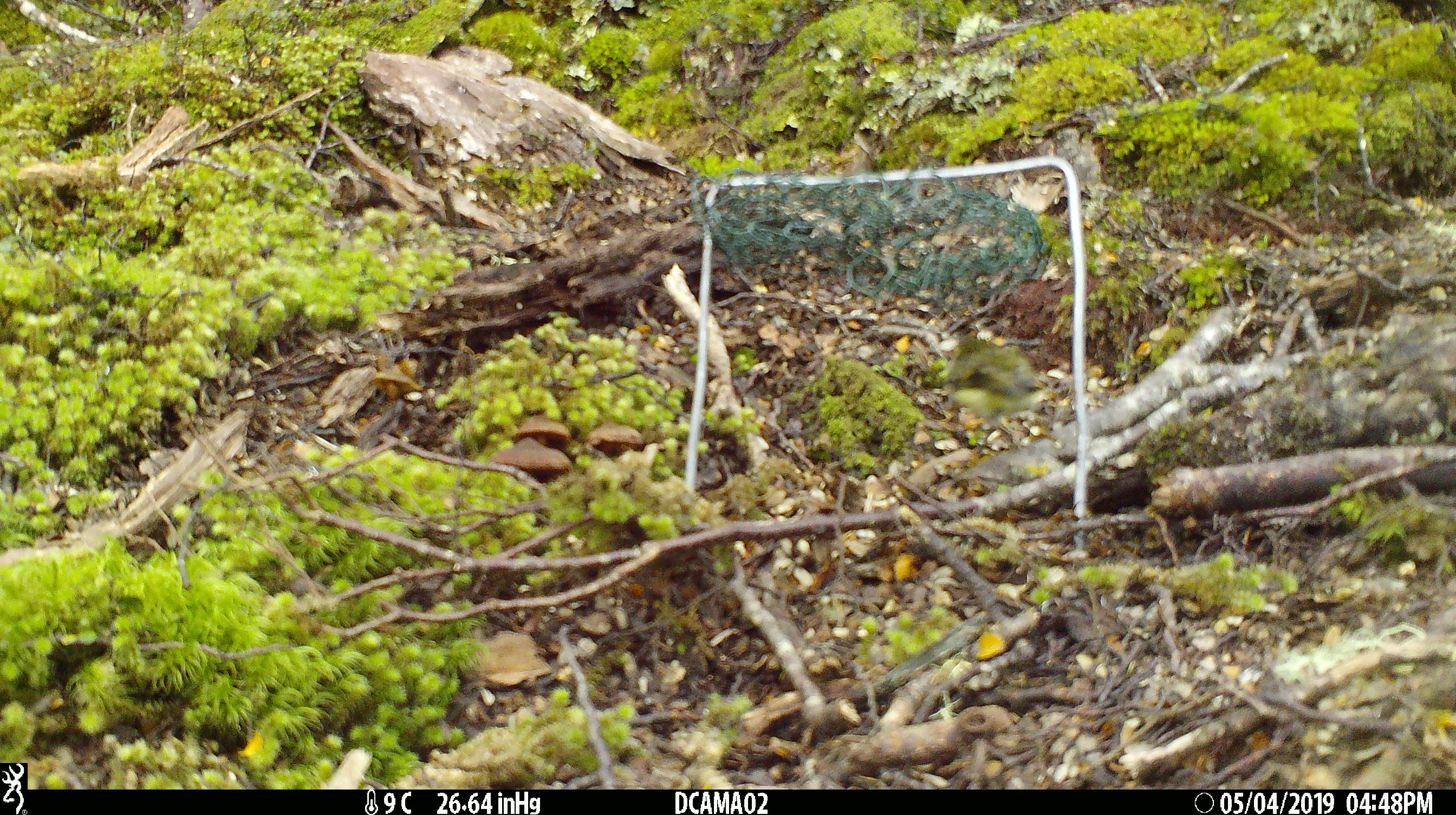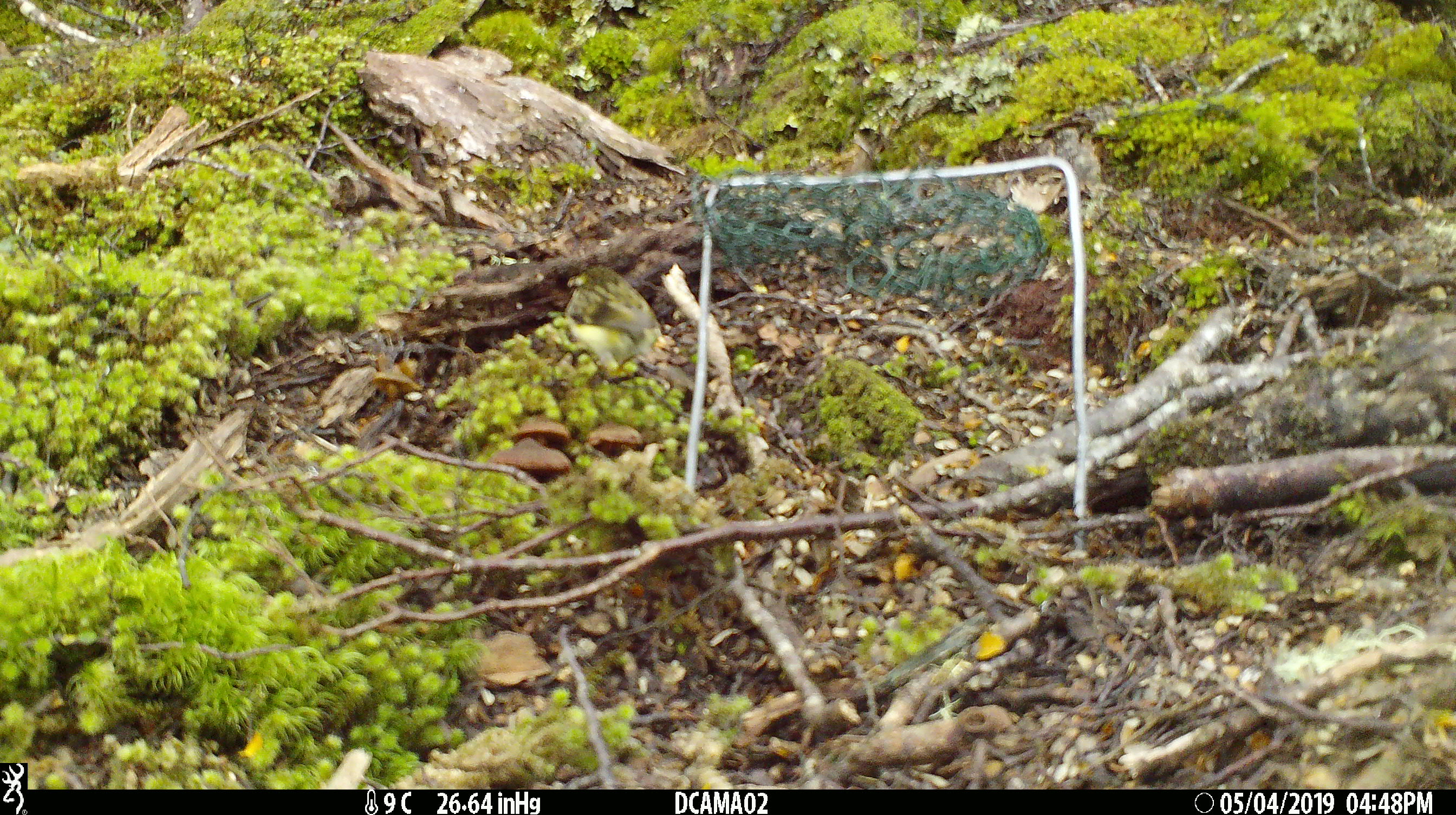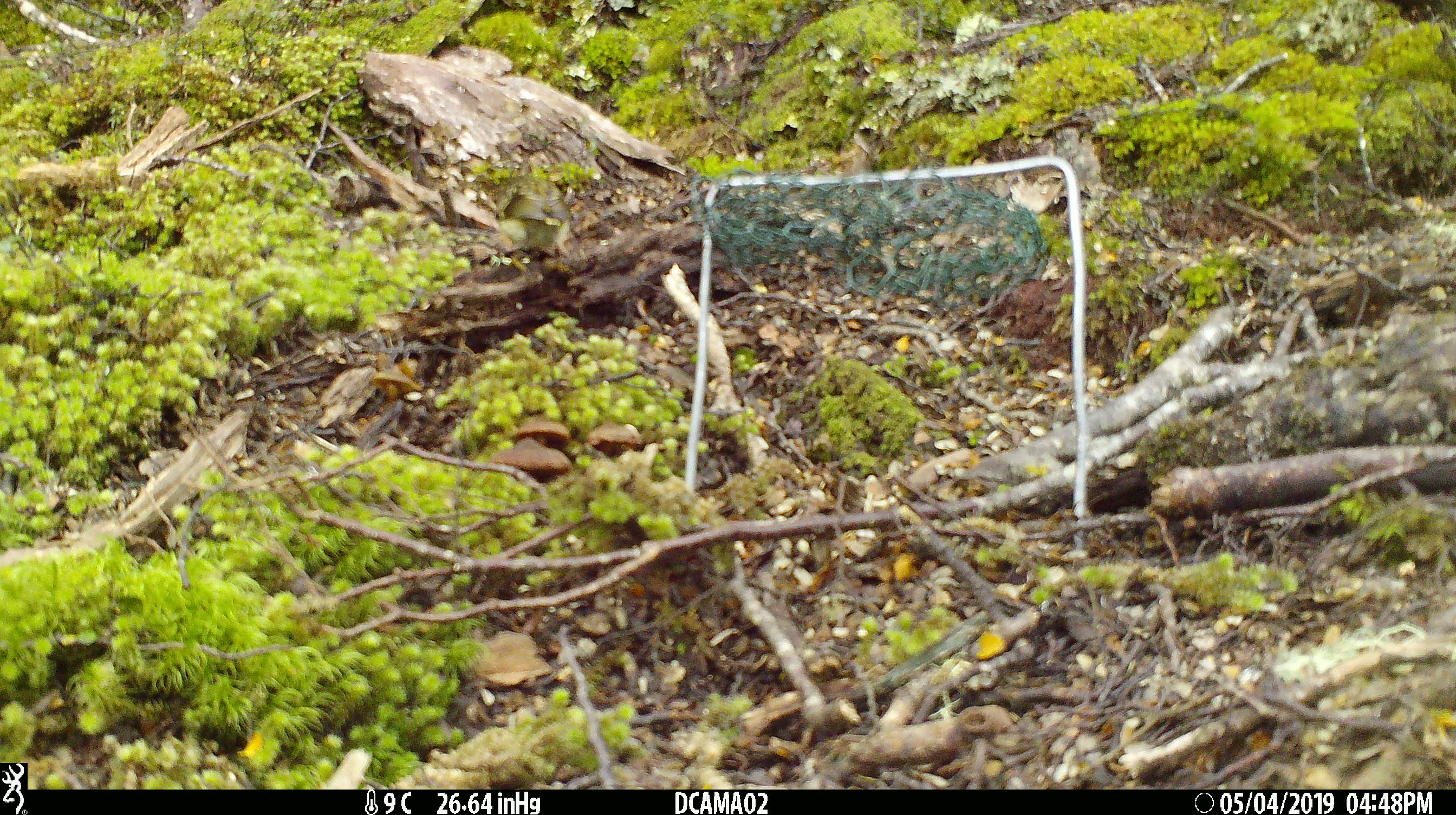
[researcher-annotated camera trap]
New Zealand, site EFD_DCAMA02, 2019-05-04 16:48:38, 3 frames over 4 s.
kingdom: Animalia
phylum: Chordata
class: Aves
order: Passeriformes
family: Acanthisittidae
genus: Acanthisitta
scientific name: Acanthisitta chloris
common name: rifleman